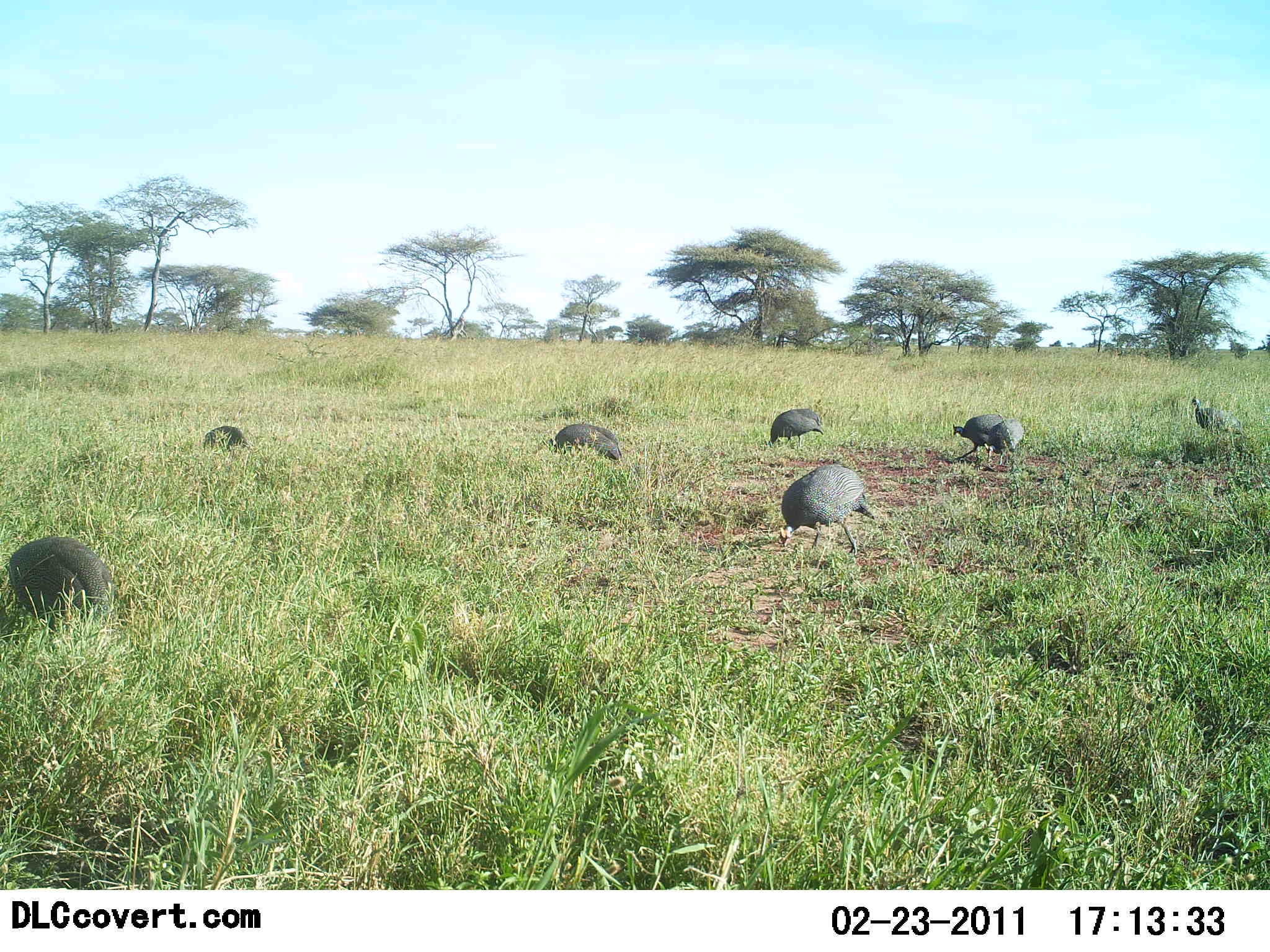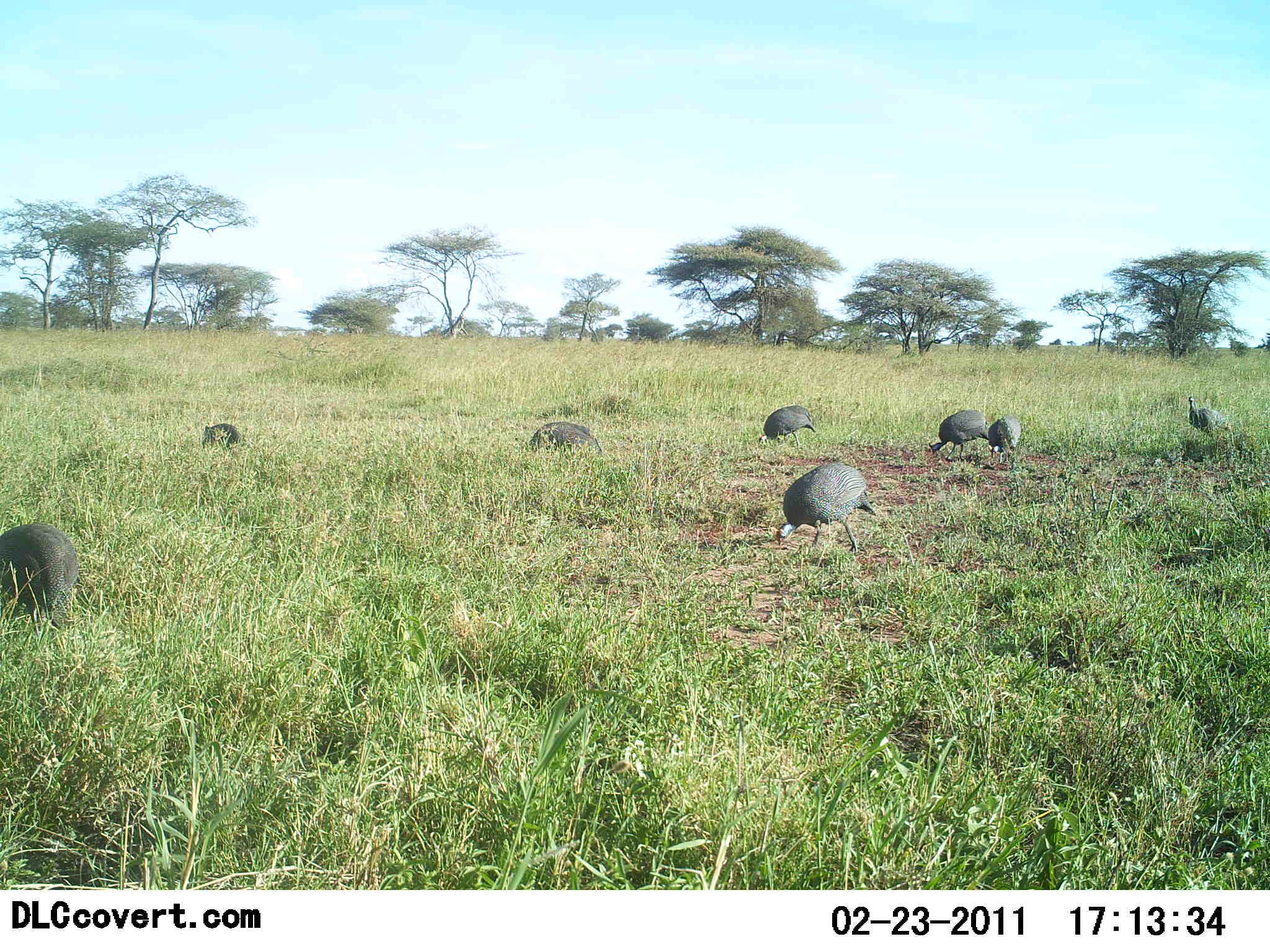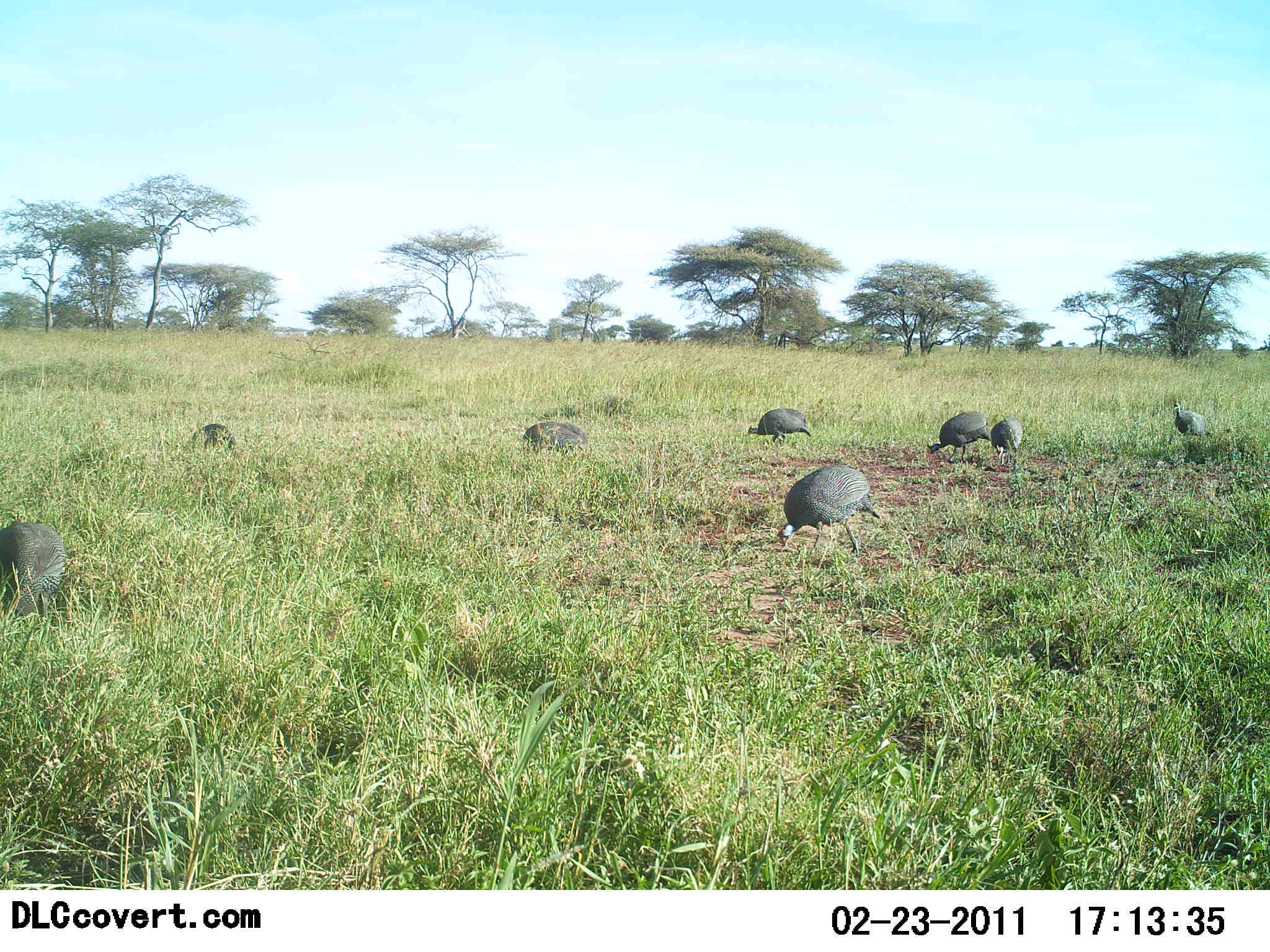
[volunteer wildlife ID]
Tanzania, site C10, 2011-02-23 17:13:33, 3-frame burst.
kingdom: Animalia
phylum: Chordata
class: Aves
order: Galliformes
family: Numididae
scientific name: Numididae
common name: guinea fowl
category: guineafowl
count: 8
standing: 40%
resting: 0%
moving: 40%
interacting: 0%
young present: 0%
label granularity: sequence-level